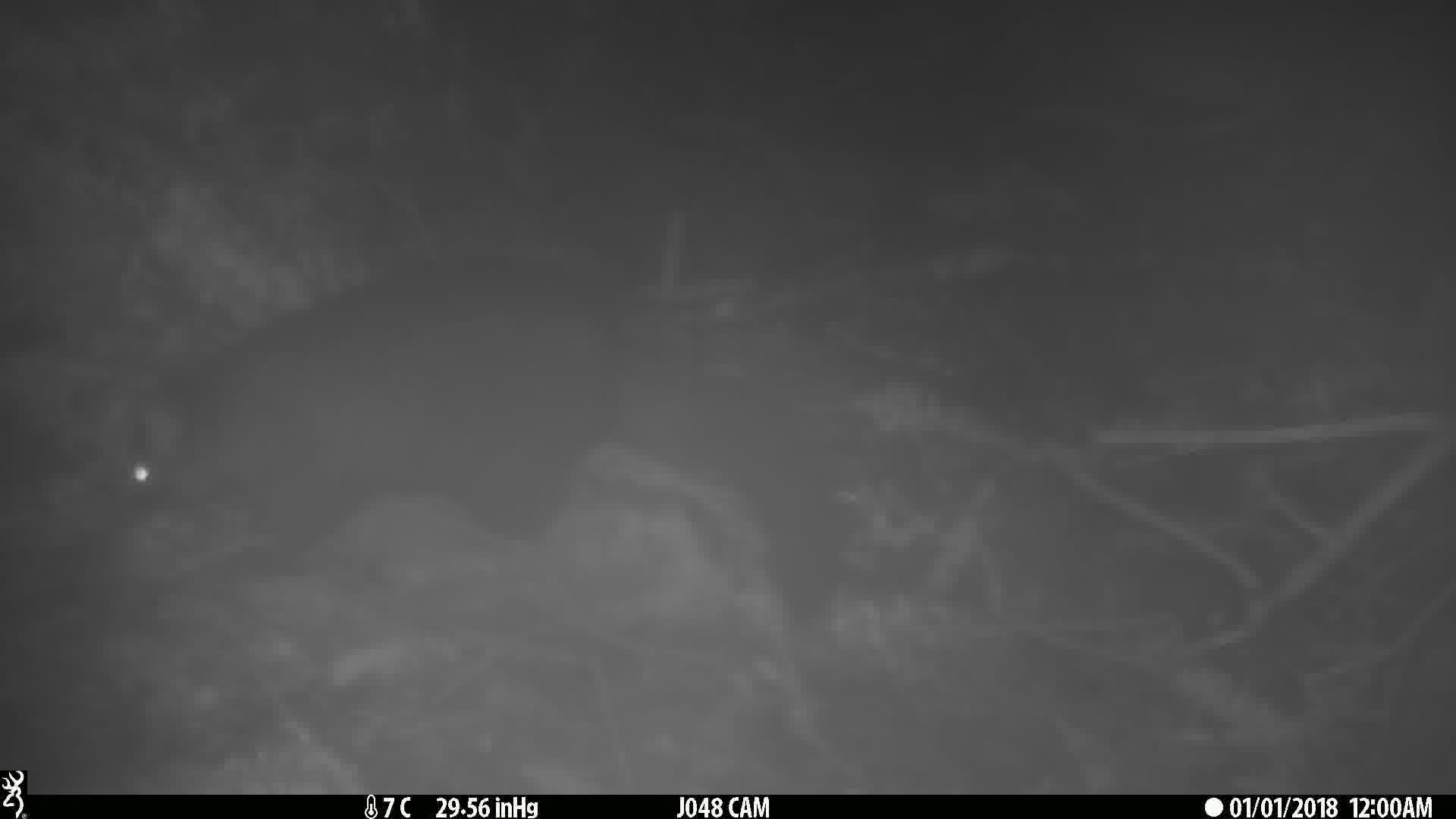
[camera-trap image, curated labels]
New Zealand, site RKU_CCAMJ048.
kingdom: Animalia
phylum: Chordata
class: Mammalia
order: Diprotodontia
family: Phalangeridae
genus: Trichosurus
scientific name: Trichosurus vulpecula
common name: common brushtail possum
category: possum